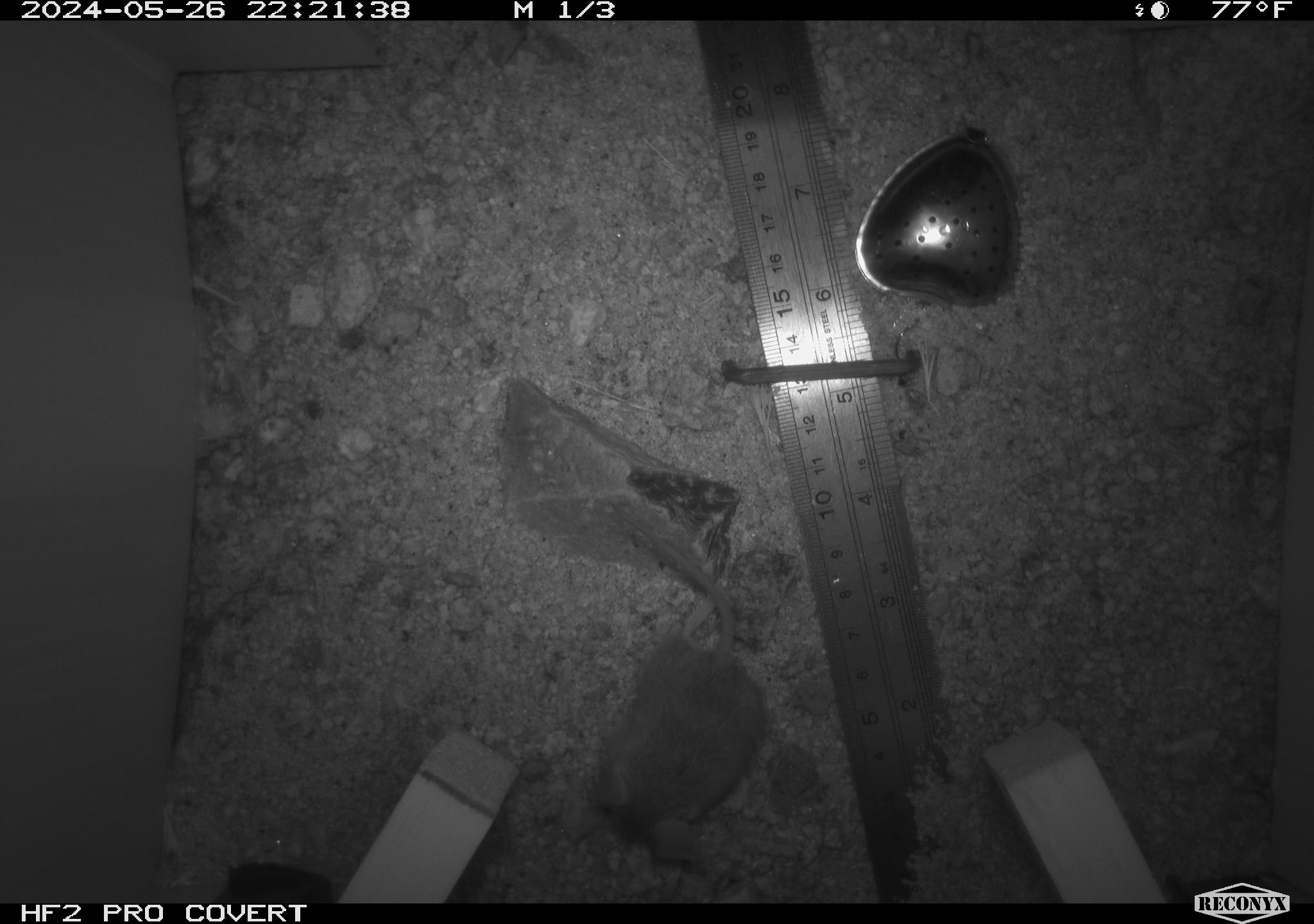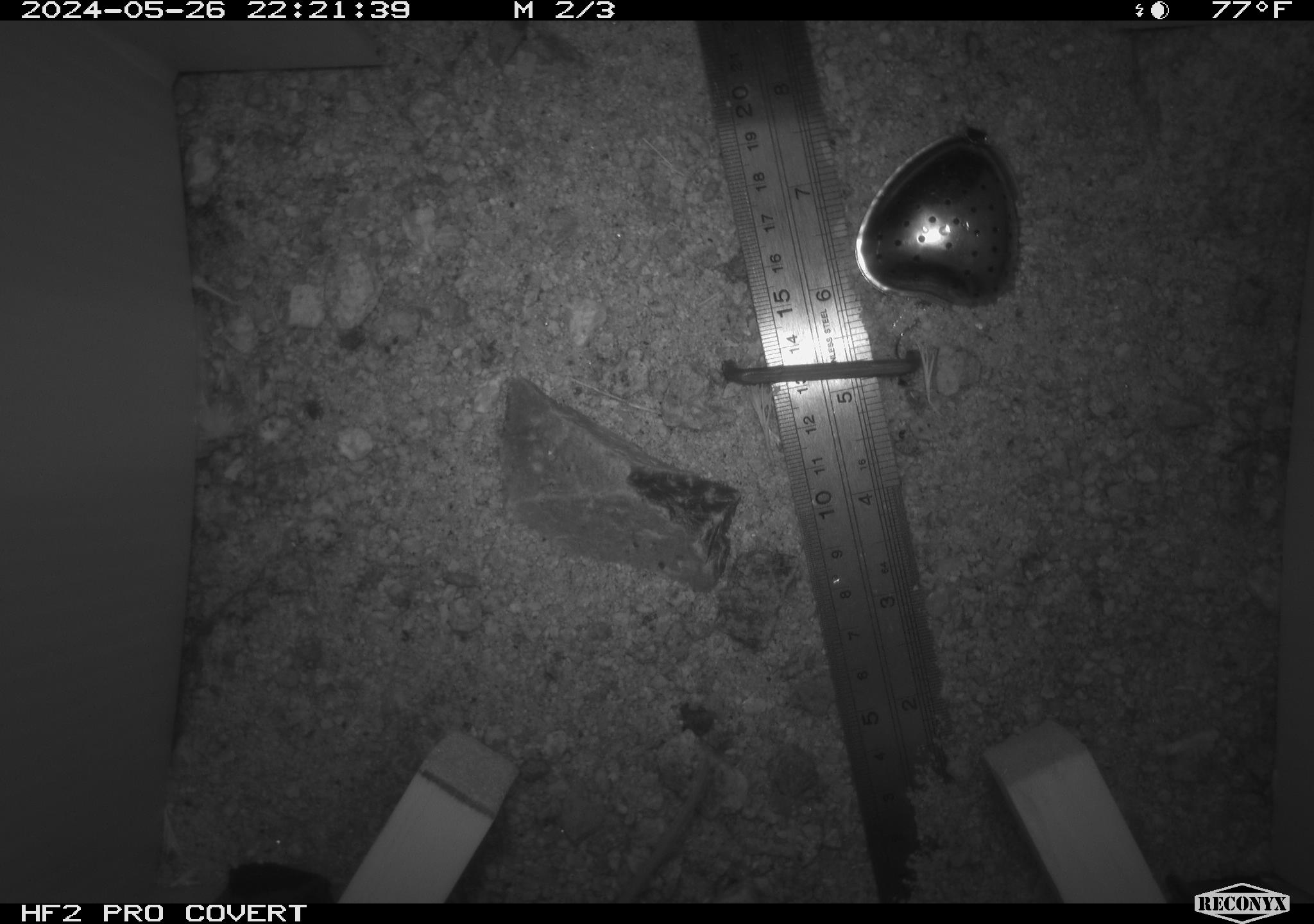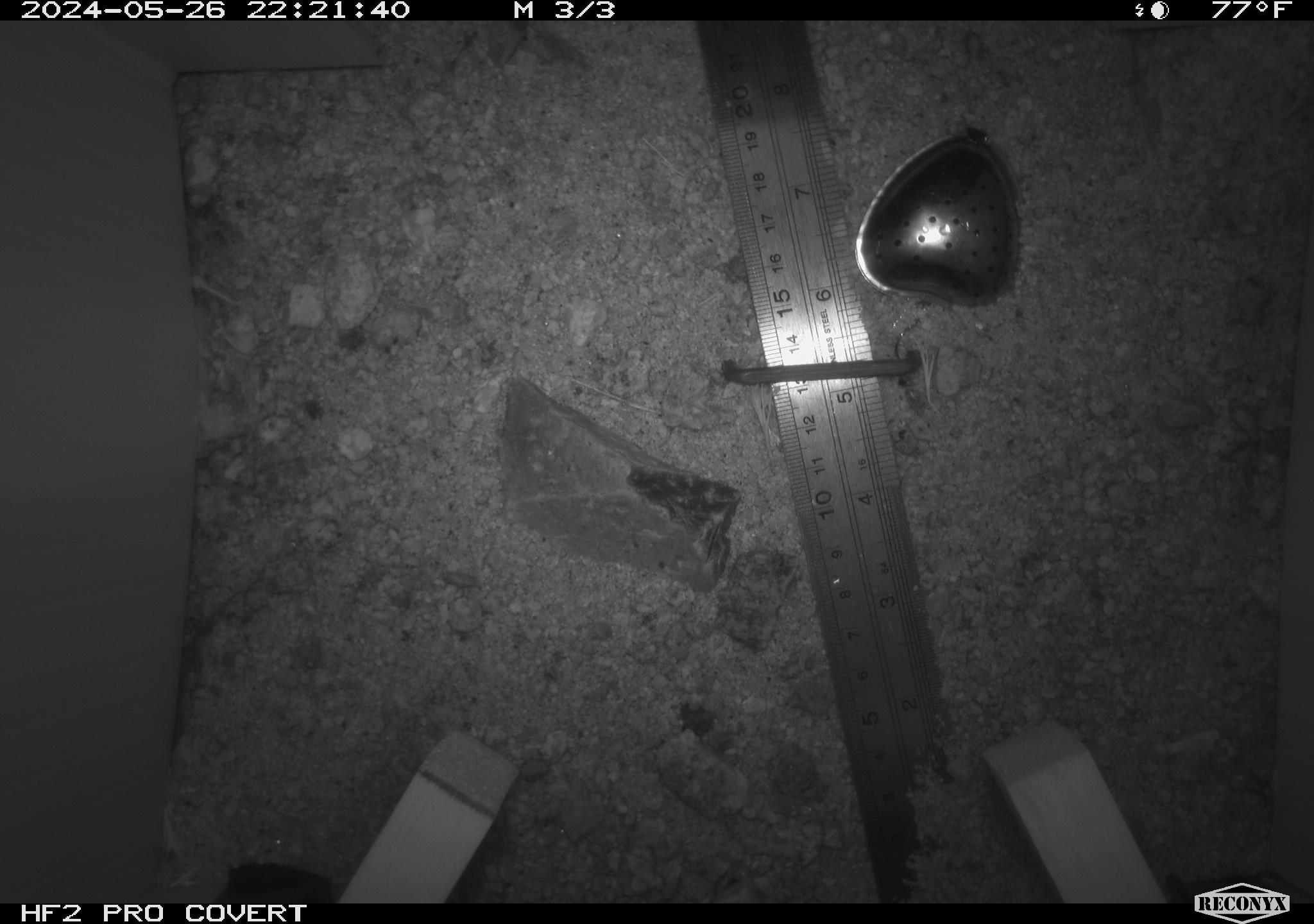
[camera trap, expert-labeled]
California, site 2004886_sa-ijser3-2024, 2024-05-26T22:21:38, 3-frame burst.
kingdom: Animalia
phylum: Chordata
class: Mammalia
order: Rodentia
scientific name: Rodentia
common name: mouse species